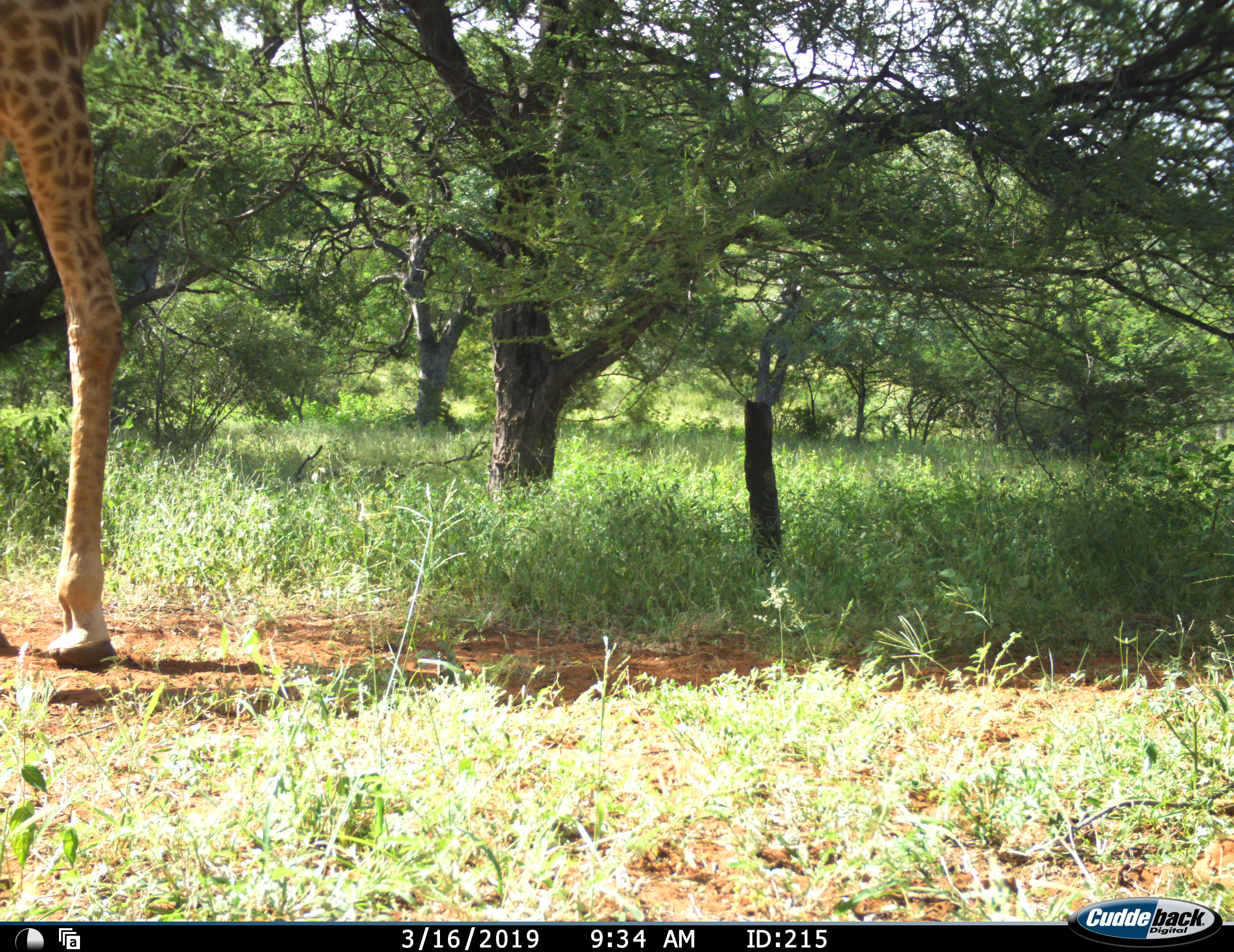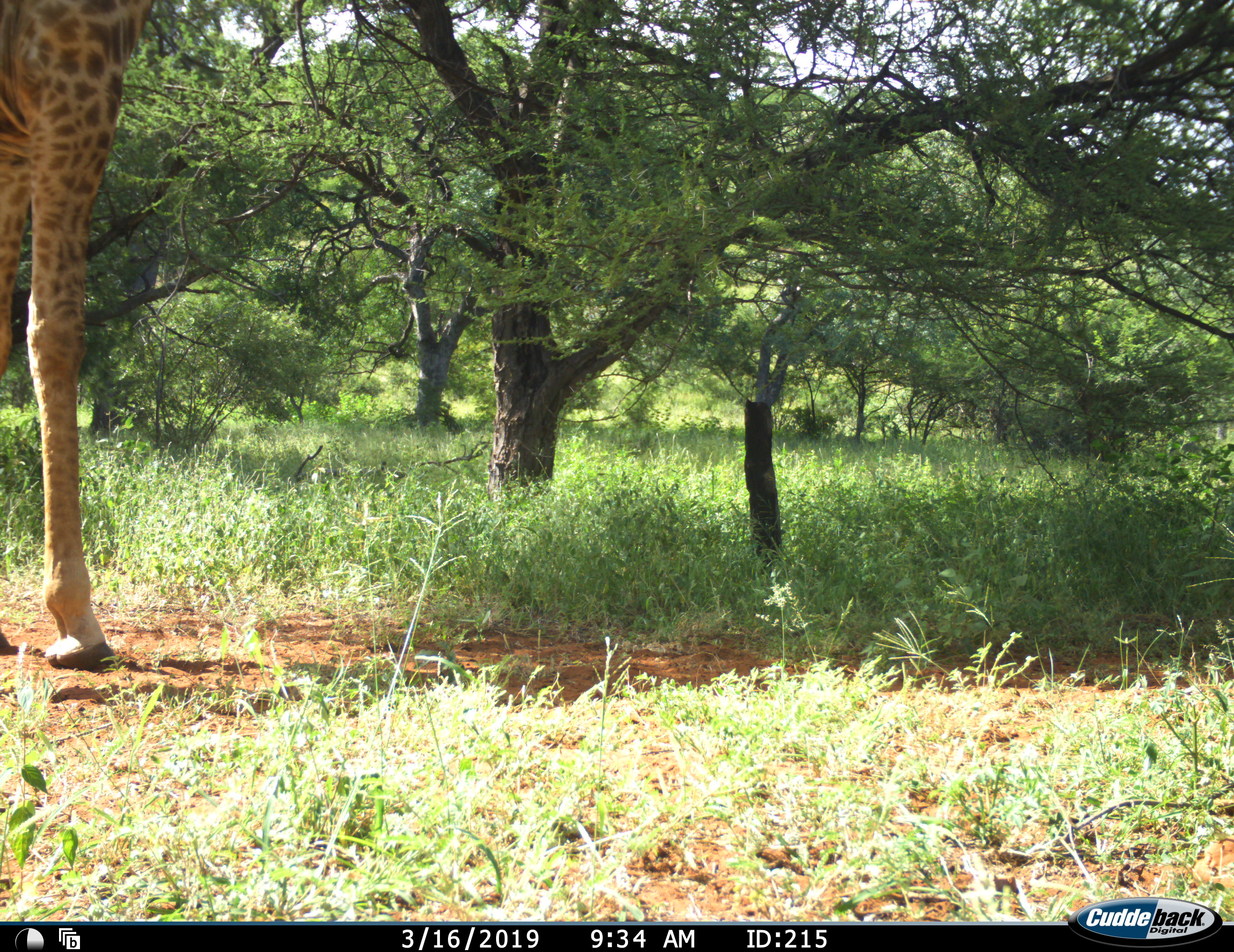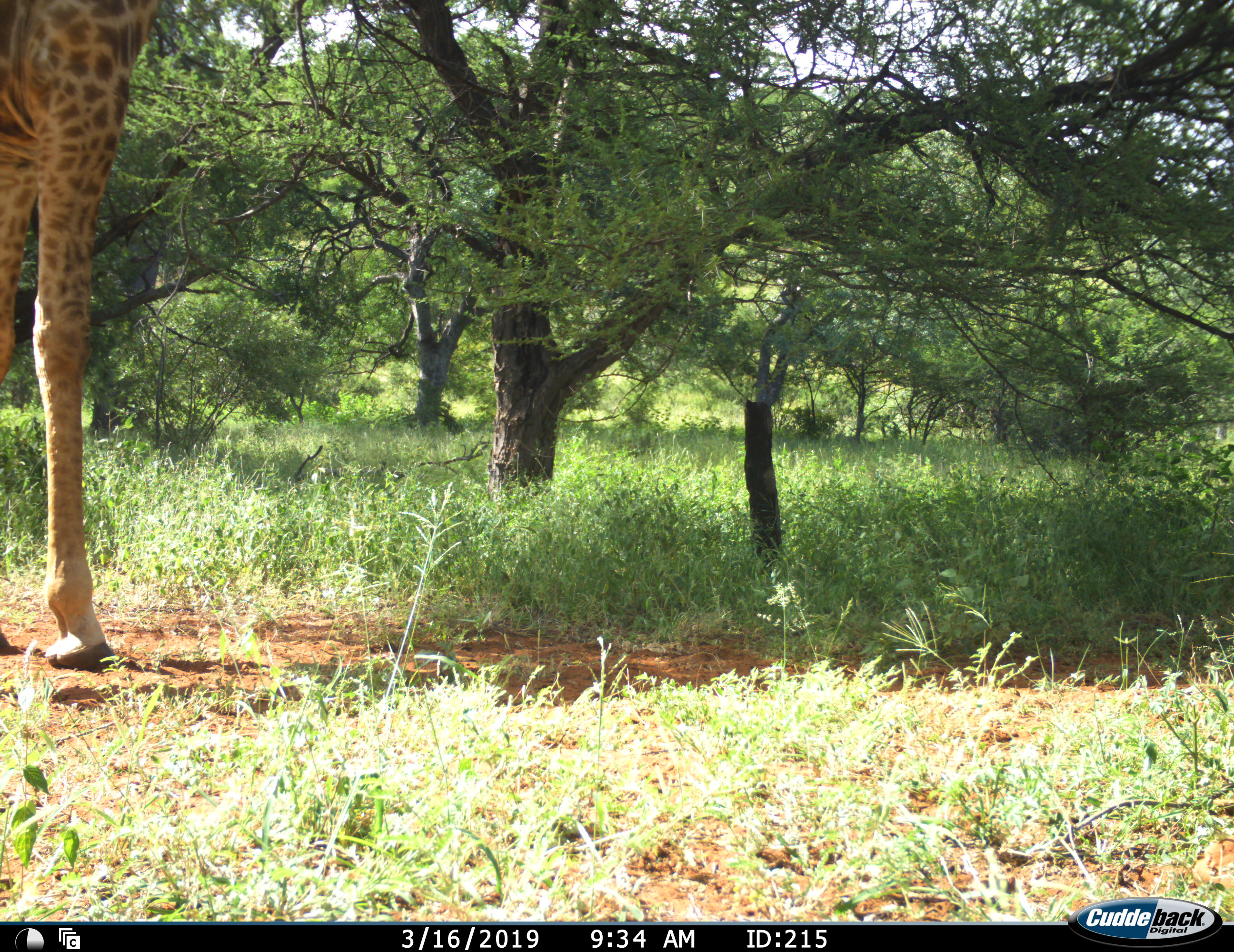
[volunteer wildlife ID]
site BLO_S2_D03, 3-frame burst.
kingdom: Animalia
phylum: Chordata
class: Mammalia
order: Artiodactyla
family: Giraffidae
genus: Giraffa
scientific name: Giraffa camelopardalis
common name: giraffe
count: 1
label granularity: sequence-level